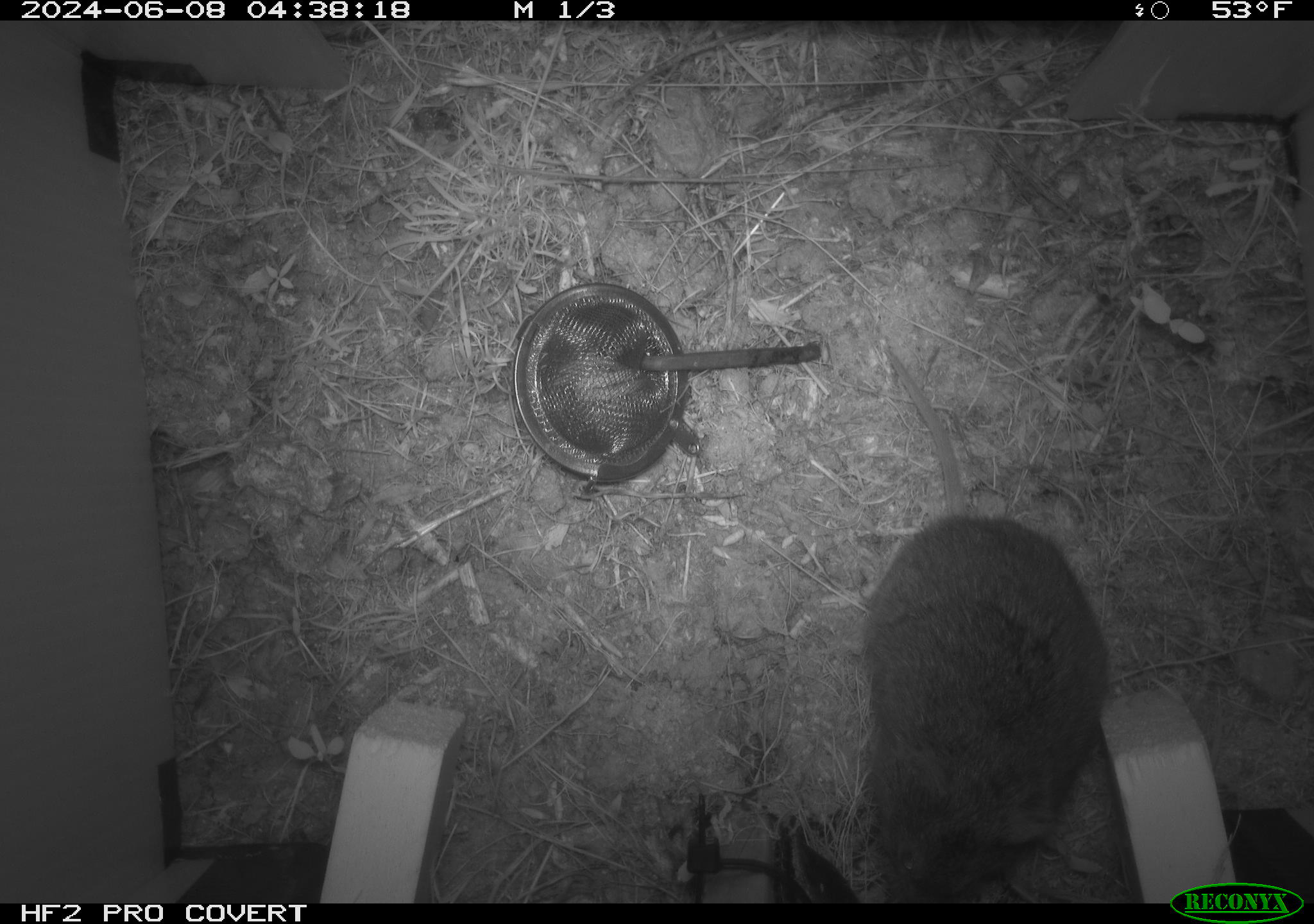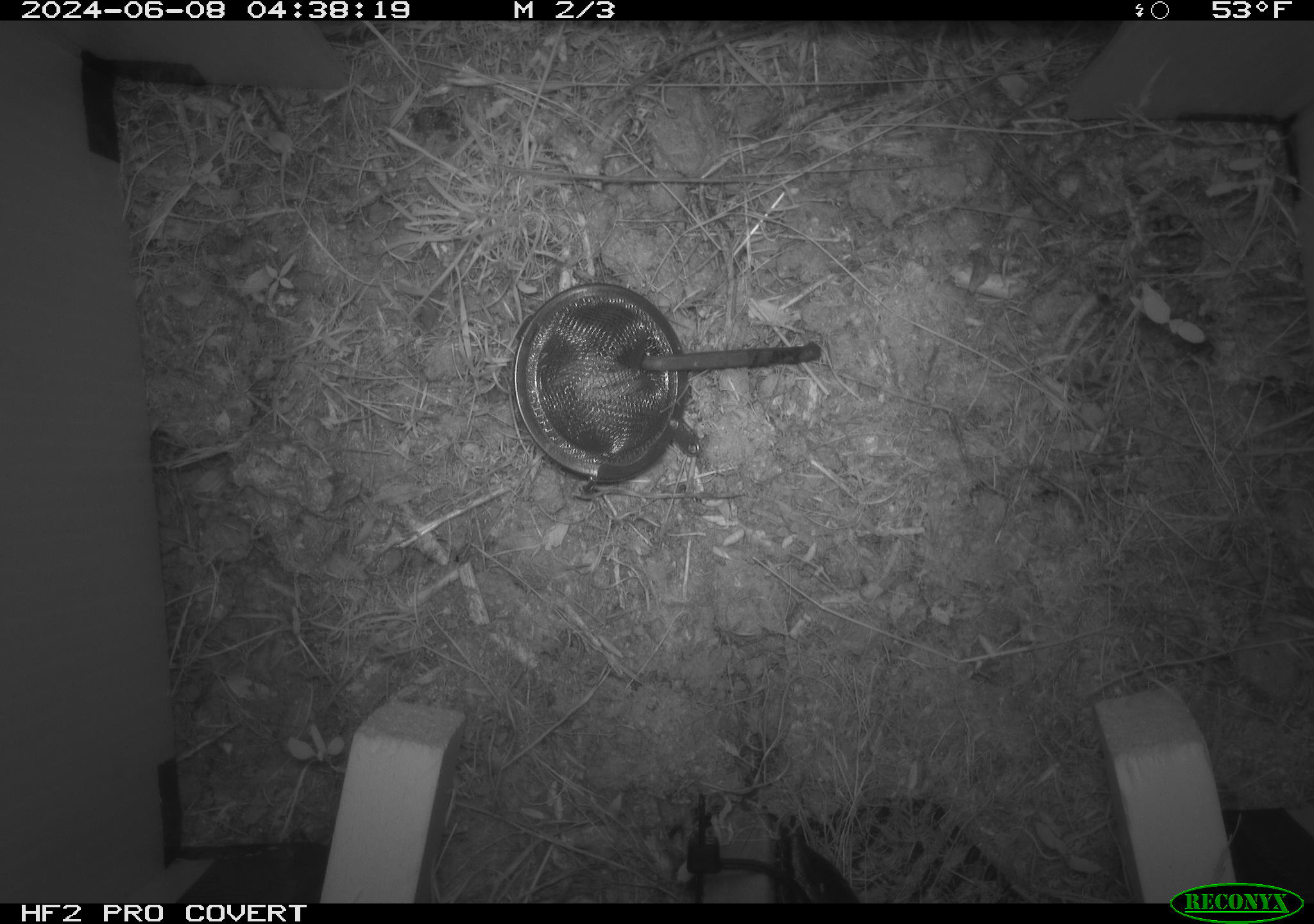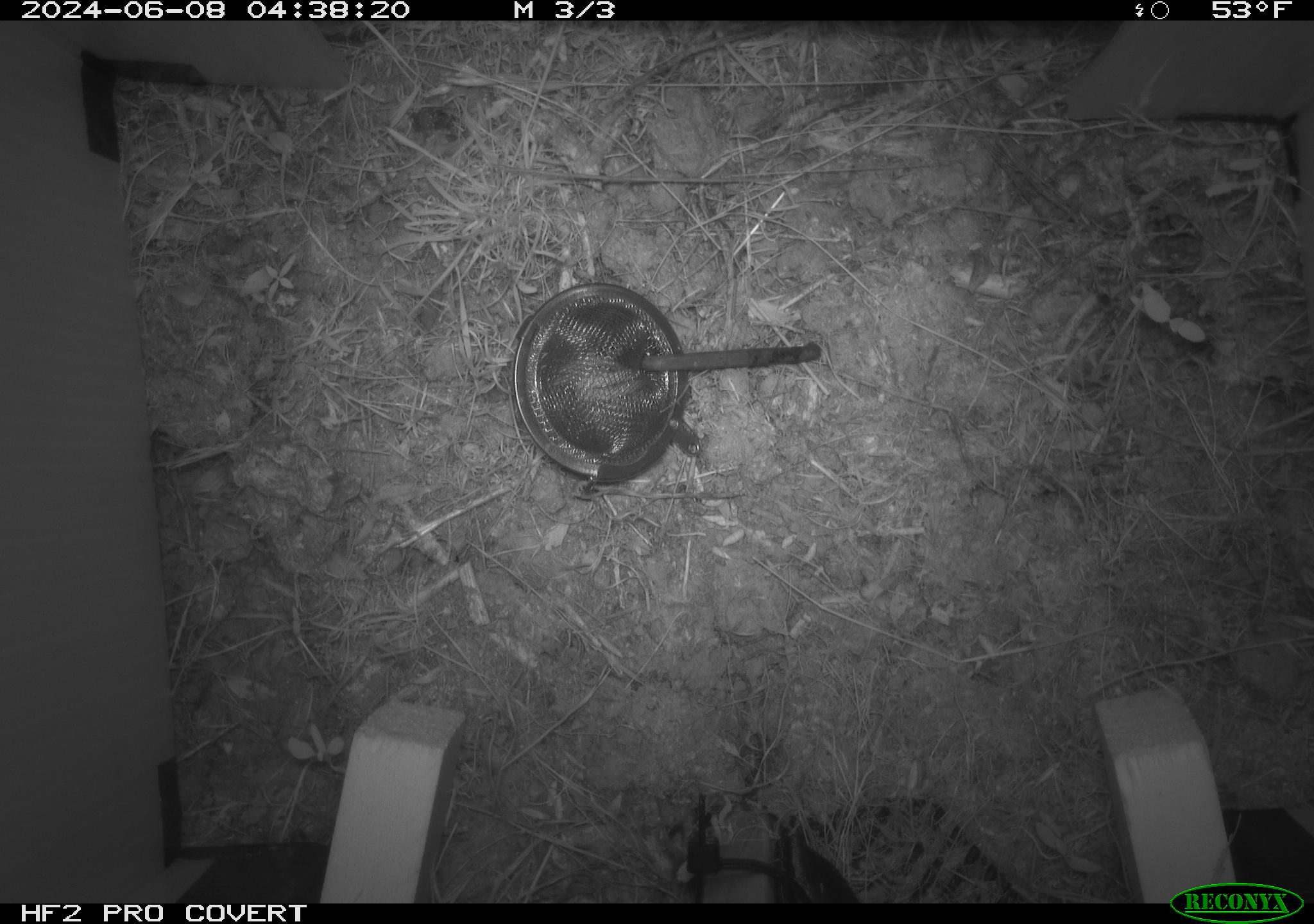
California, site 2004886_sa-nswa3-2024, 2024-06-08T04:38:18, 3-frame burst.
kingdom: Animalia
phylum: Chordata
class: Mammalia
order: Rodentia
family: Cricetidae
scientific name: Arvicolinae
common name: voles, lemmings, and muskrats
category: arvicolinae subfamily